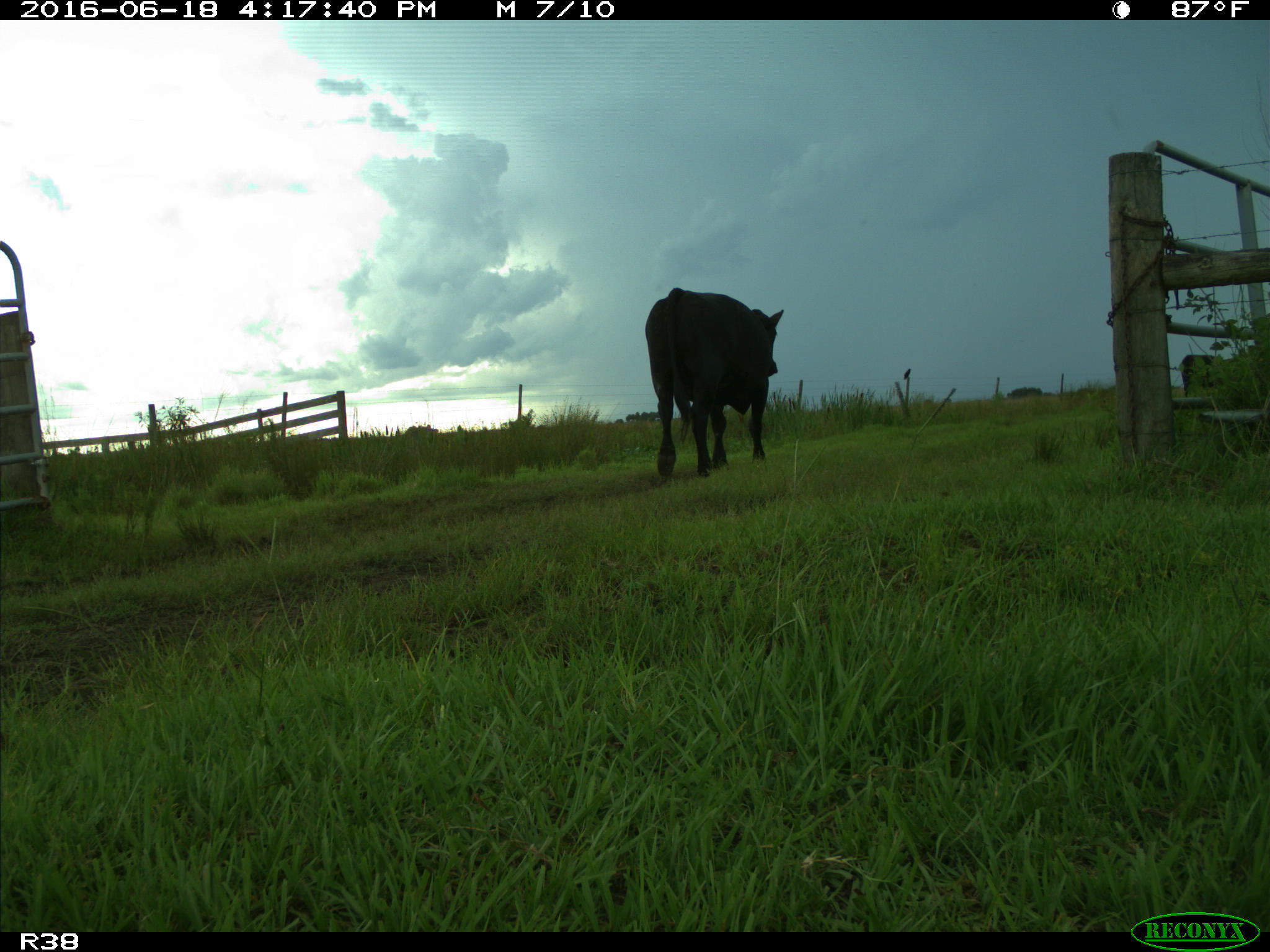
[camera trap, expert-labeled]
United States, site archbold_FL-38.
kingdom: Animalia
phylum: Chordata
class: Mammalia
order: Artiodactyla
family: Bovidae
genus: Bos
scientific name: Bos taurus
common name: domestic cow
Bos taurus (domestic cow).